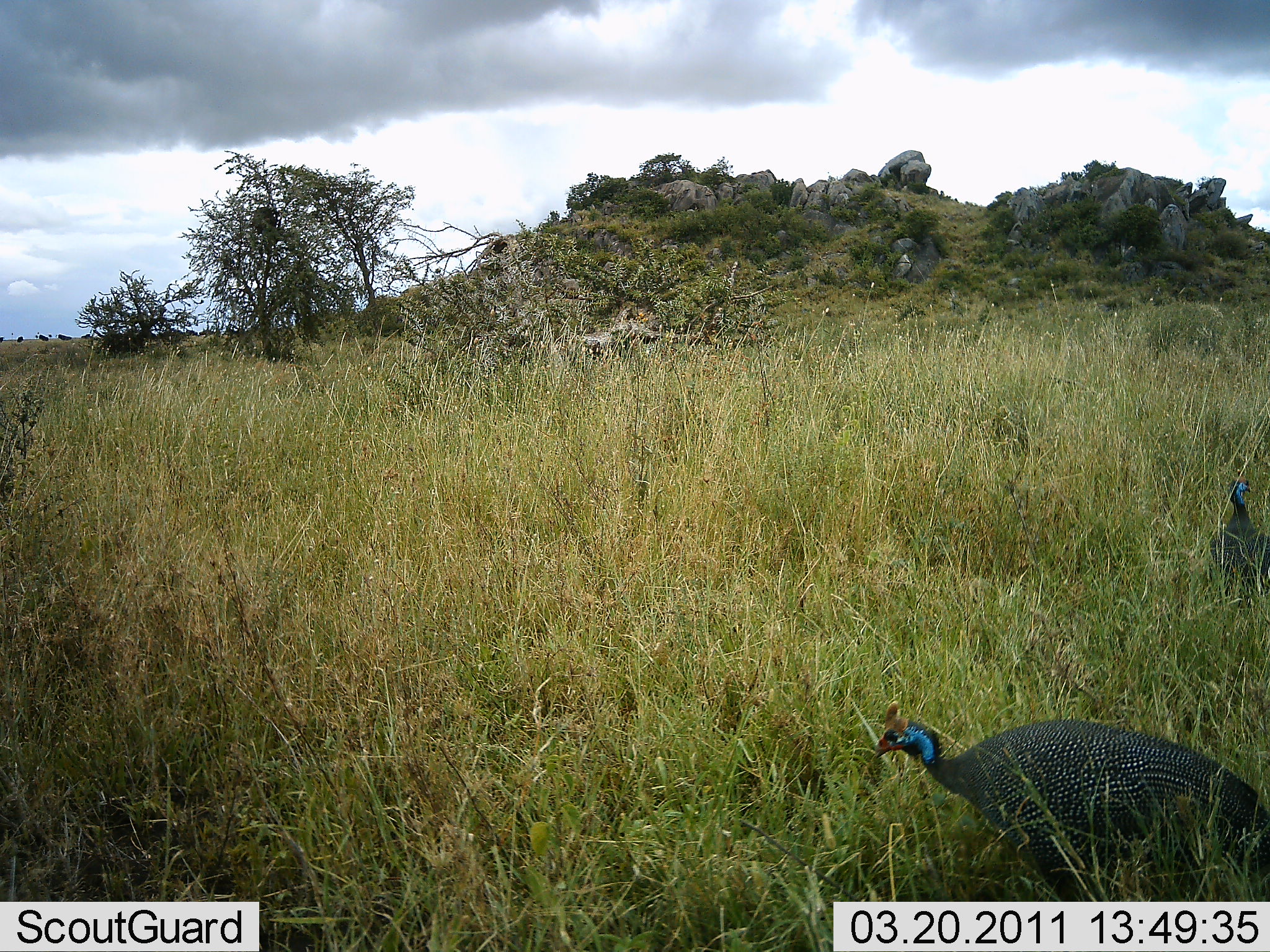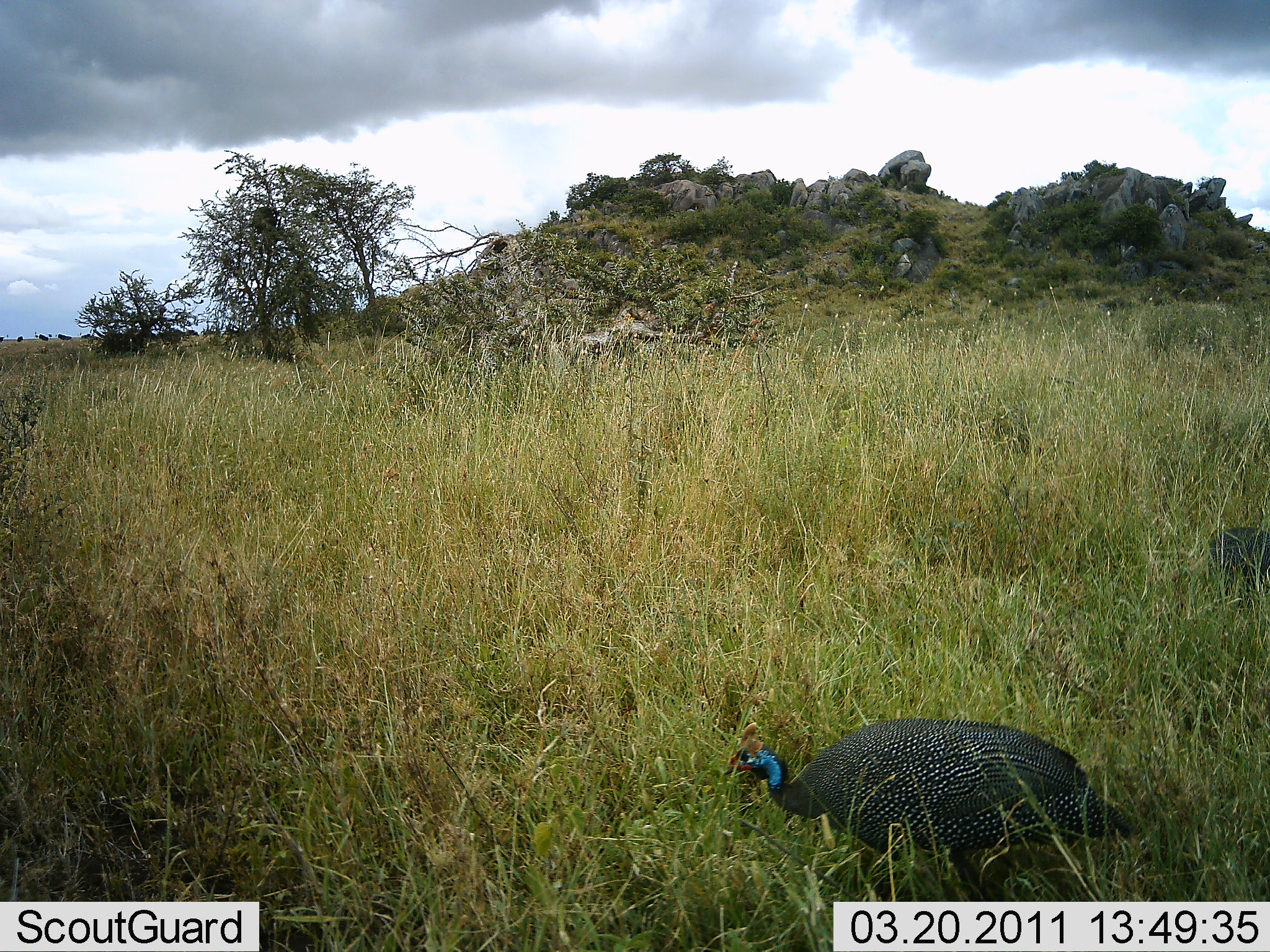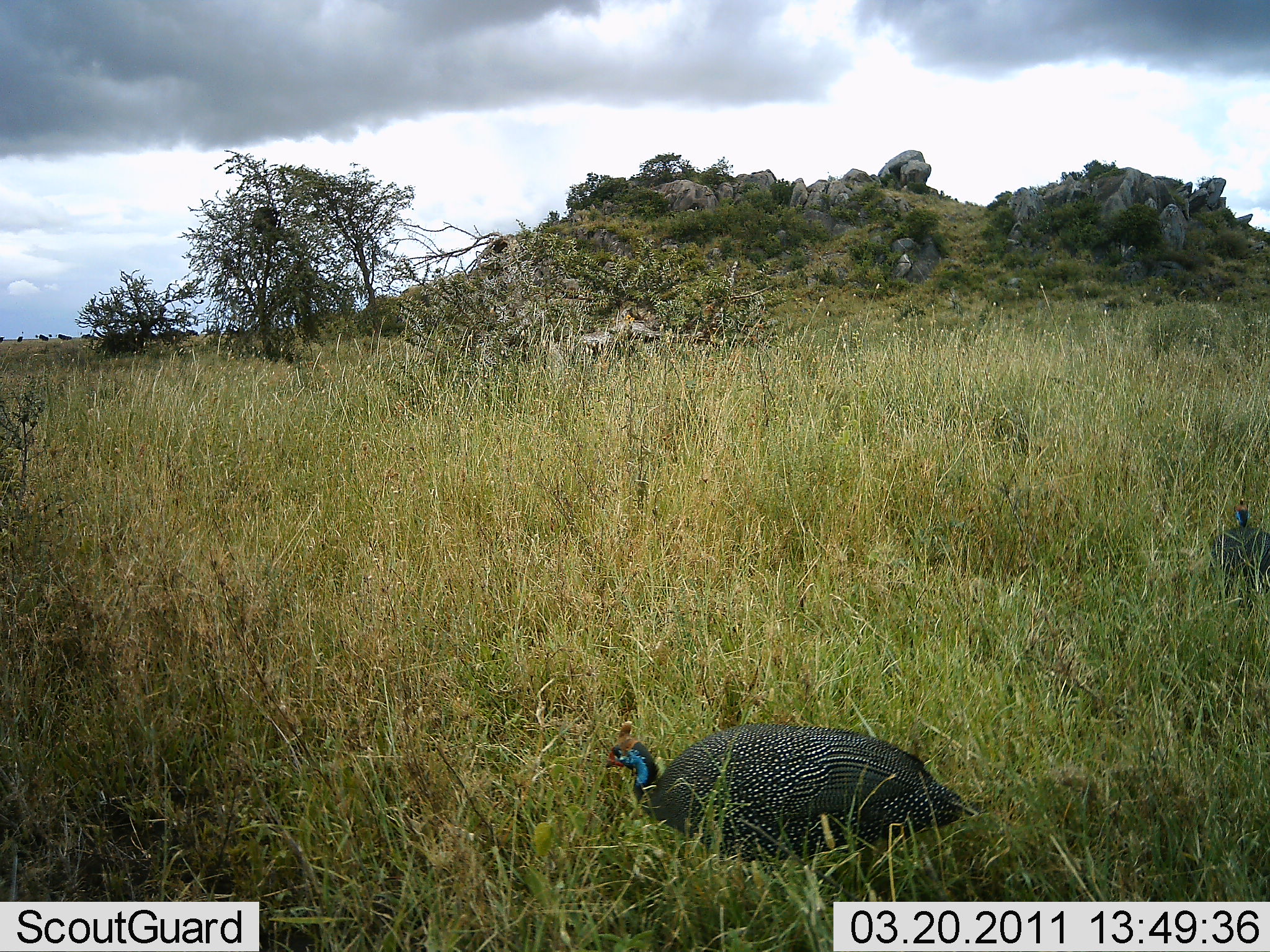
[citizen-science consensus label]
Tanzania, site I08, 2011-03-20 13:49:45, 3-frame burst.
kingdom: Animalia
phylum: Chordata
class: Aves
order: Galliformes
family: Numididae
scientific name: Numididae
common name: guinea fowl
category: guineafowl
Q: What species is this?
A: Guineafowl (guinea fowl) (Numididae).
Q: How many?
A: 2.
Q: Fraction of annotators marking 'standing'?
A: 23%.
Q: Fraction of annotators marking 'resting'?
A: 0%.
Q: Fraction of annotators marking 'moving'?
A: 92%.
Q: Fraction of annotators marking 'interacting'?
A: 0%.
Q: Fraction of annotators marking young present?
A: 0%.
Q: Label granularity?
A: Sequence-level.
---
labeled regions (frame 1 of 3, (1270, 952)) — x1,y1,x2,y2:
animal: 872,701,1268,902; 1206,467,1268,615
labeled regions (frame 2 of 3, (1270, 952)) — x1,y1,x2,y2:
animal: 724,720,1135,901; 1206,525,1269,618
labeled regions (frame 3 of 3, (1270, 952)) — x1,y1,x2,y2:
animal: 599,721,979,910; 1203,491,1268,629